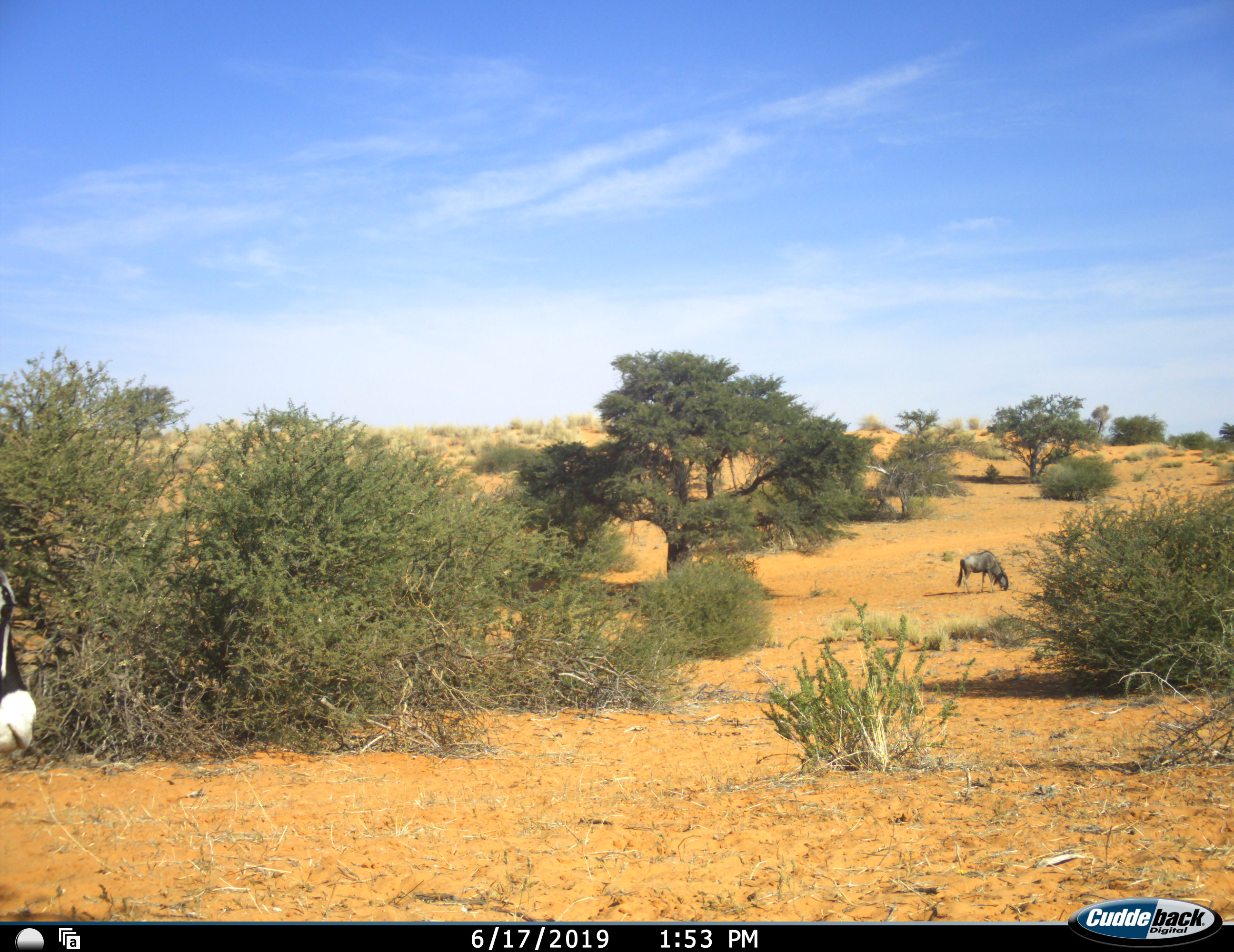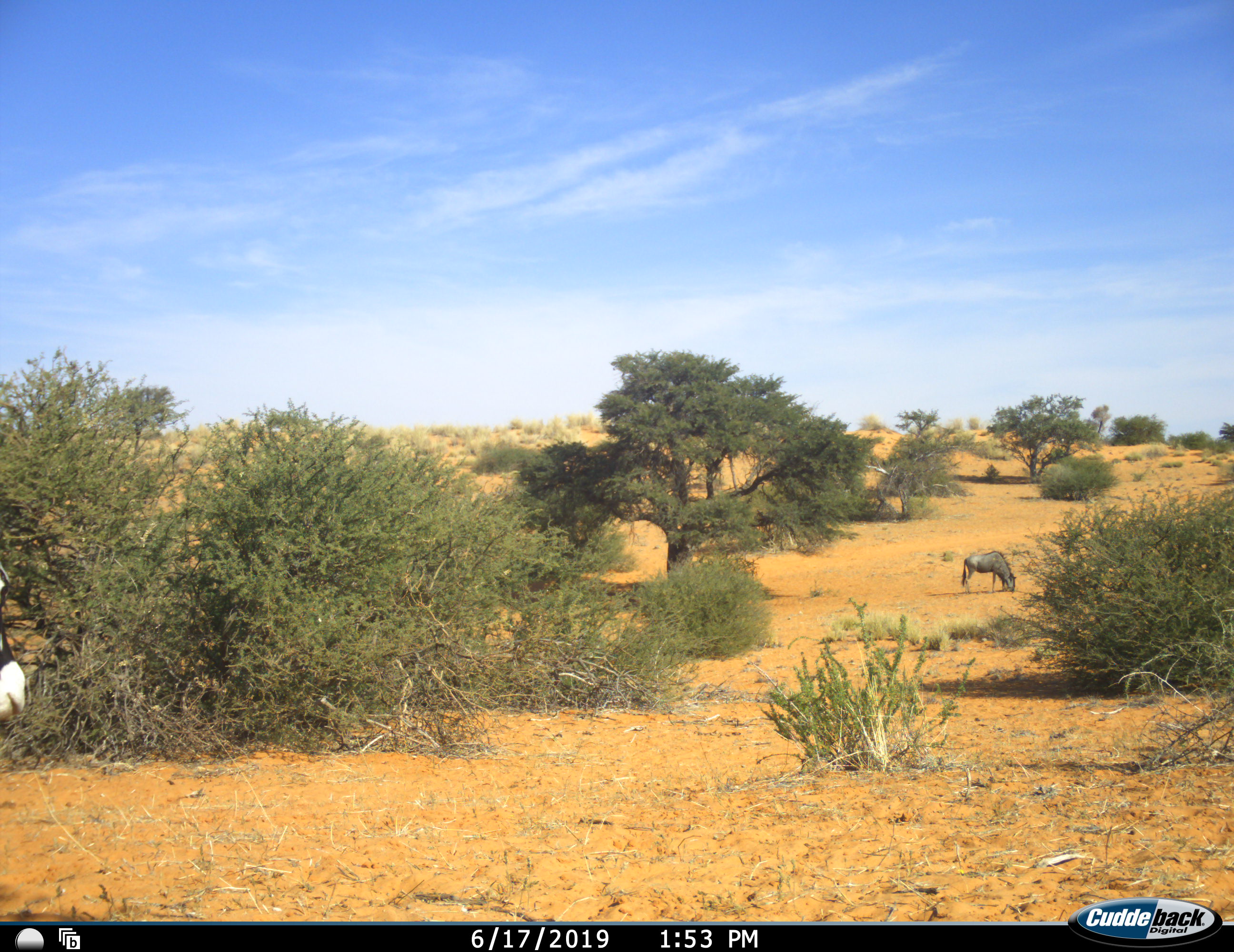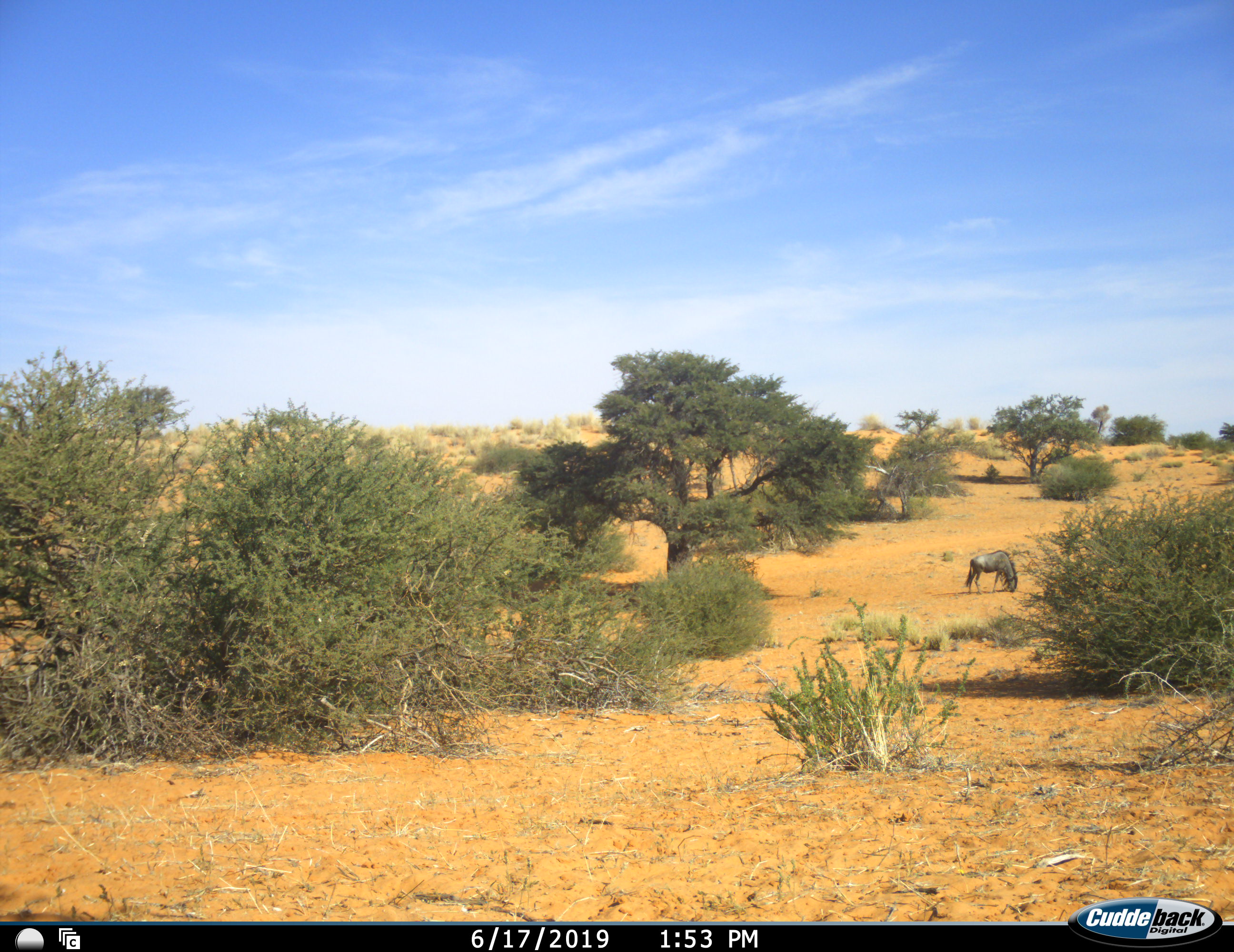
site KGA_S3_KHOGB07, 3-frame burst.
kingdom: Animalia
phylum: Chordata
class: Mammalia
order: Artiodactyla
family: Bovidae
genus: Oryx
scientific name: Oryx gazella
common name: gemsbok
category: oryx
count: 1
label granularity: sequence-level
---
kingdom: Animalia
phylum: Chordata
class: Mammalia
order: Artiodactyla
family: Bovidae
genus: Connochaetes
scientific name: Connochaetes taurinus taurinus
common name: blue wildebeest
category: wildebeestblue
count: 1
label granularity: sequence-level